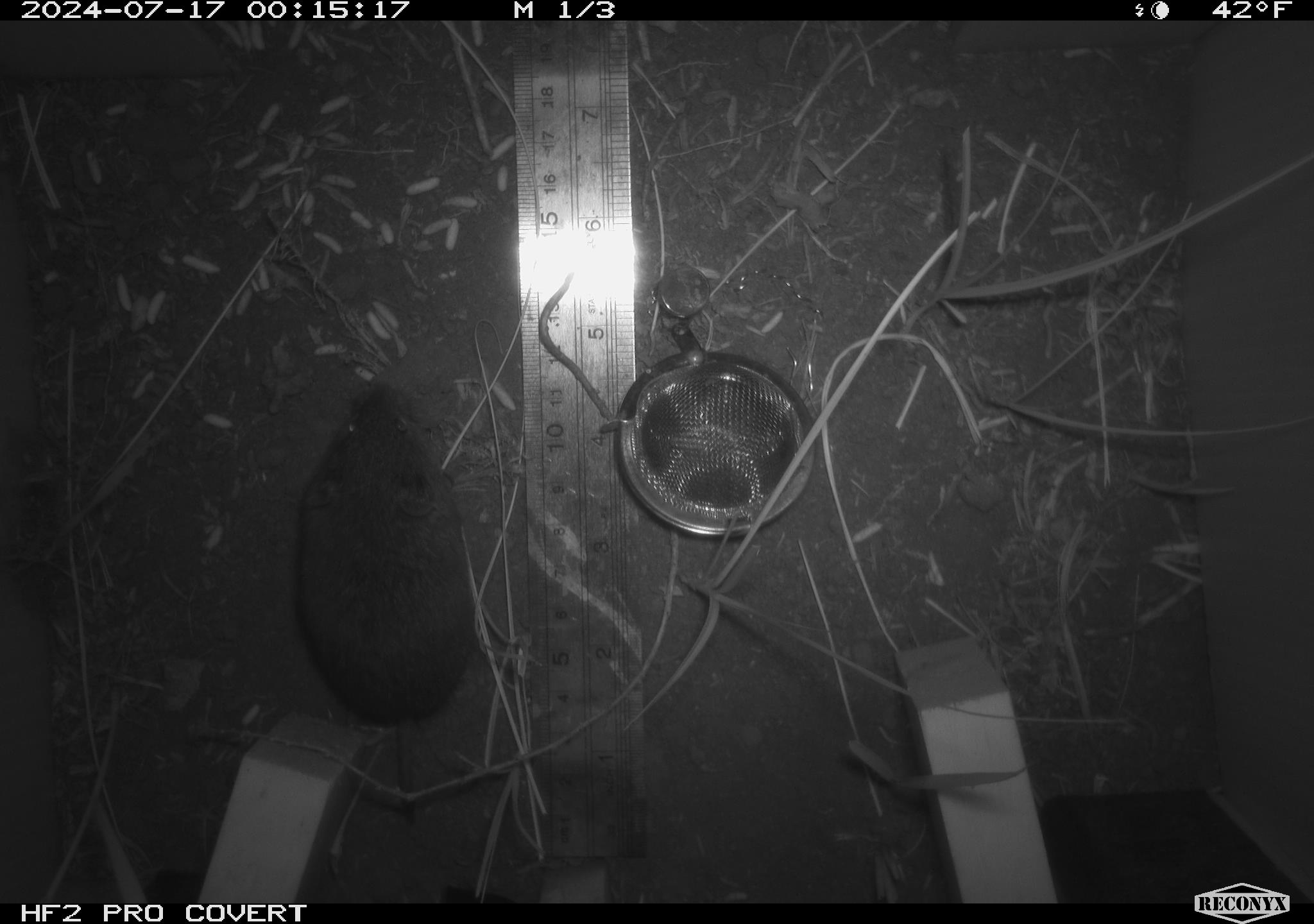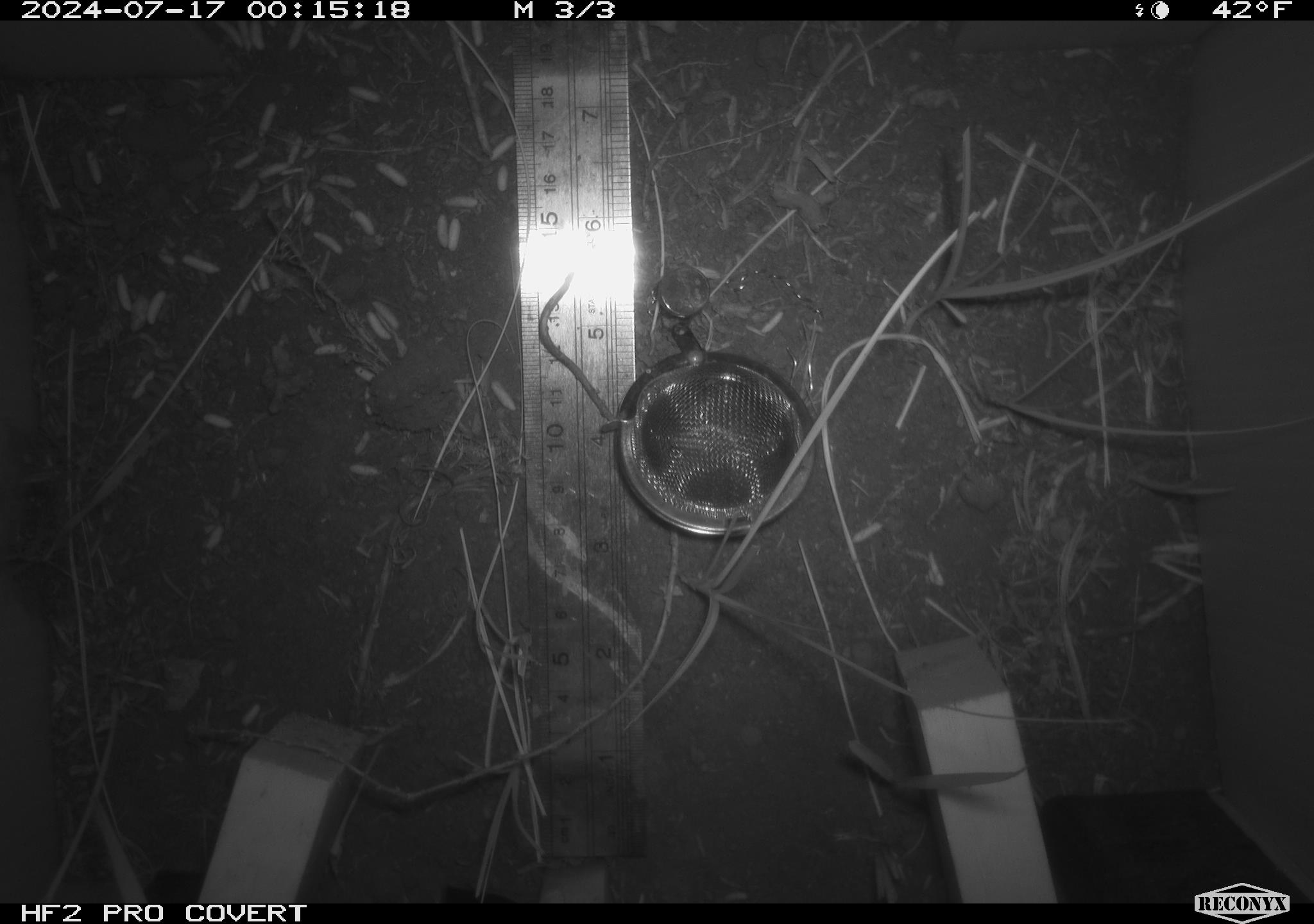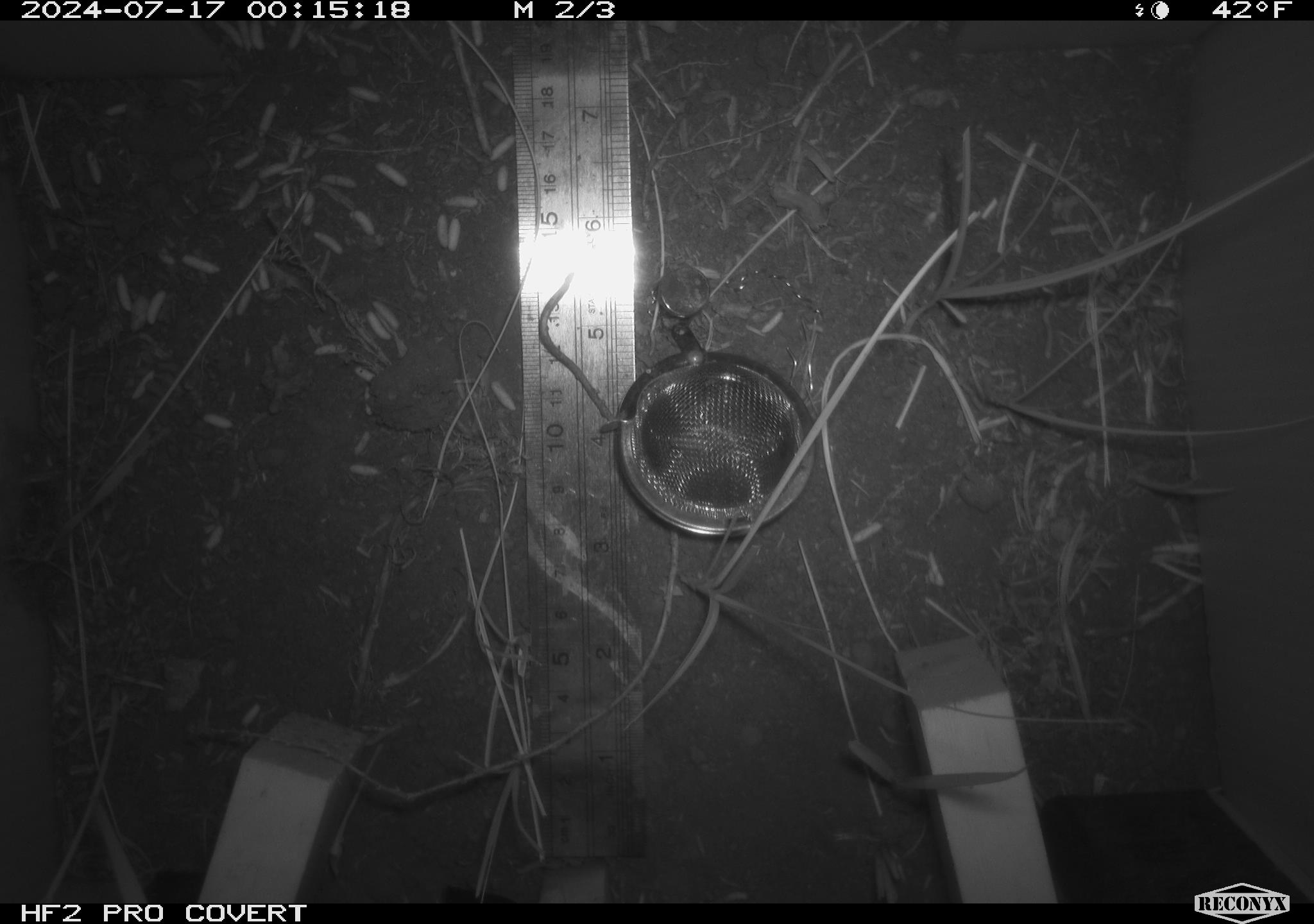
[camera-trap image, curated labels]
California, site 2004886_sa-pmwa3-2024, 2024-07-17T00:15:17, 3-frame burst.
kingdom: Animalia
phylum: Chordata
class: Mammalia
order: Rodentia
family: Cricetidae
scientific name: Arvicolinae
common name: voles, lemmings, and muskrats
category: arvicolinae subfamily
Arvicolinae subfamily (voles, lemmings, and muskrats) (Arvicolinae).